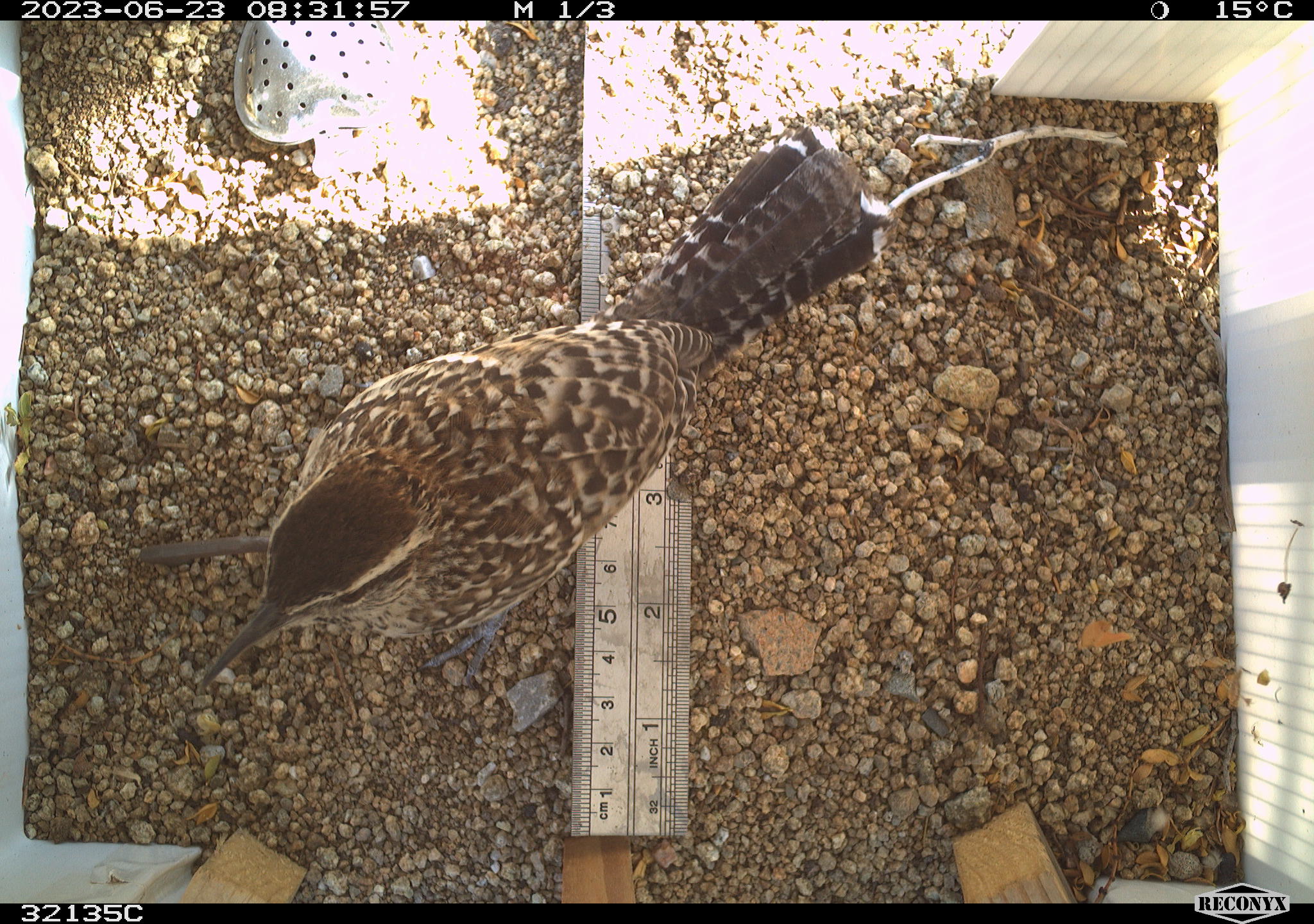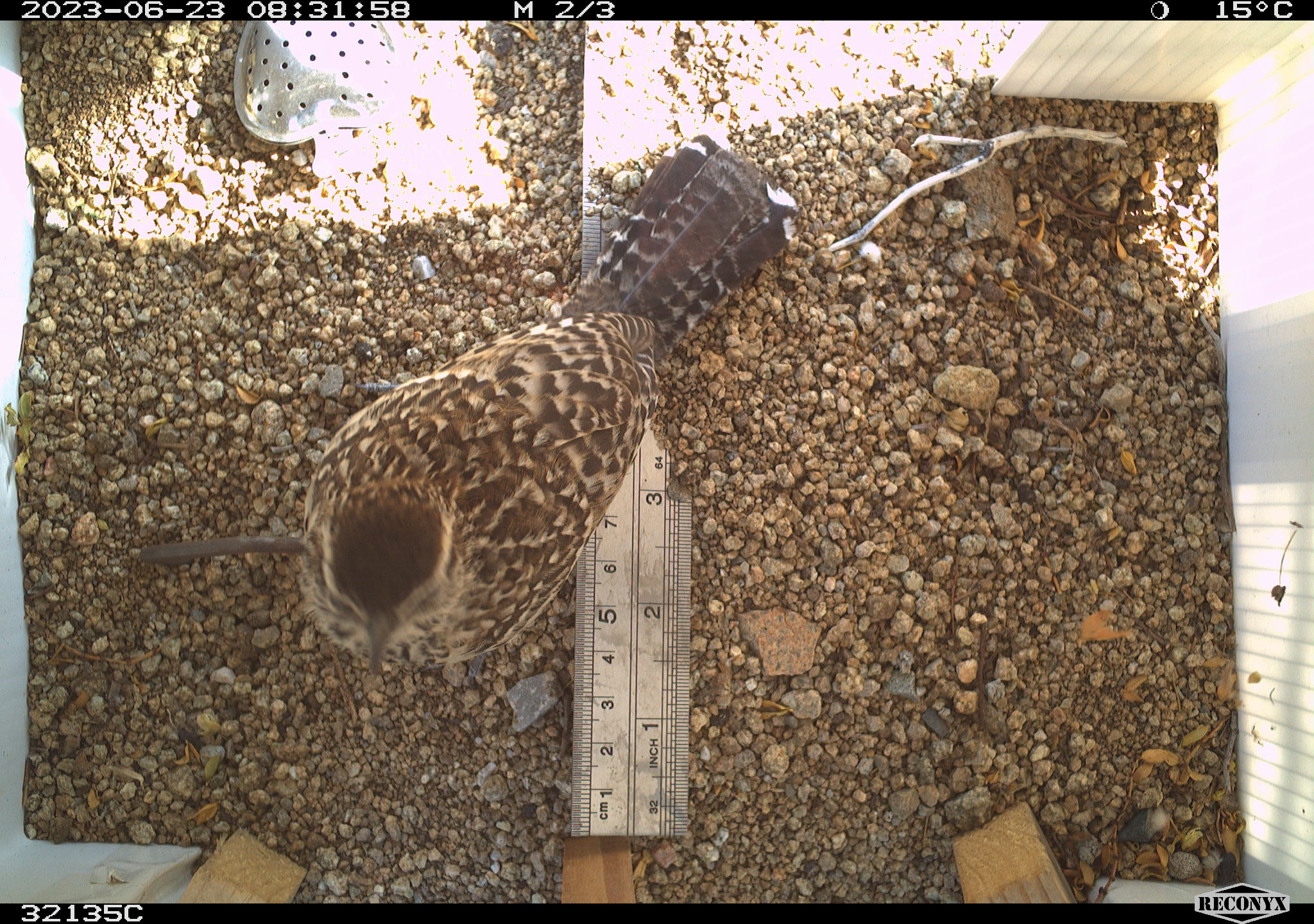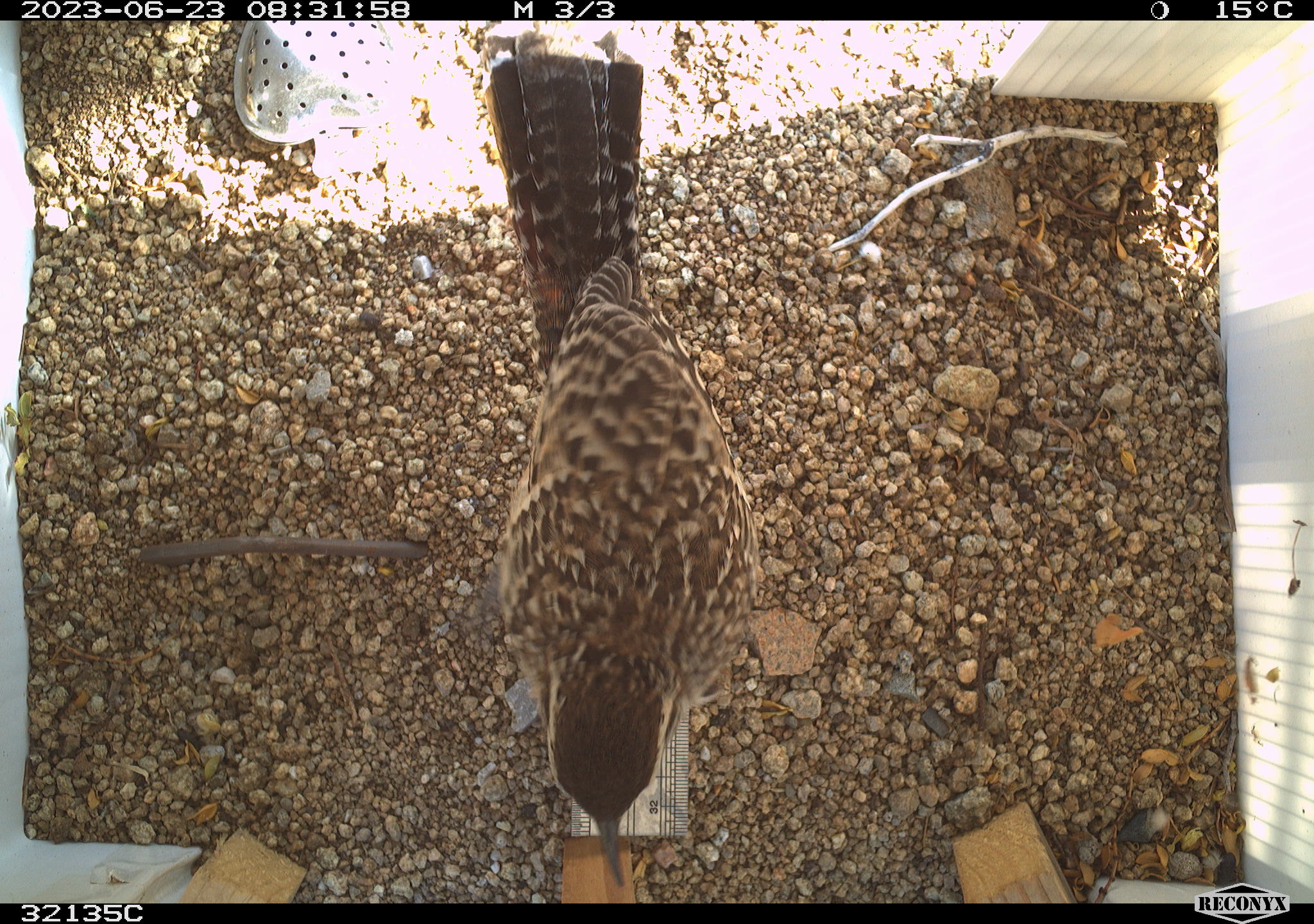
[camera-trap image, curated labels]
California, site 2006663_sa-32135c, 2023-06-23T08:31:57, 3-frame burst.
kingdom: Animalia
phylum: Chordata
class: Aves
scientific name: Aves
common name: bird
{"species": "bird (Aves)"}